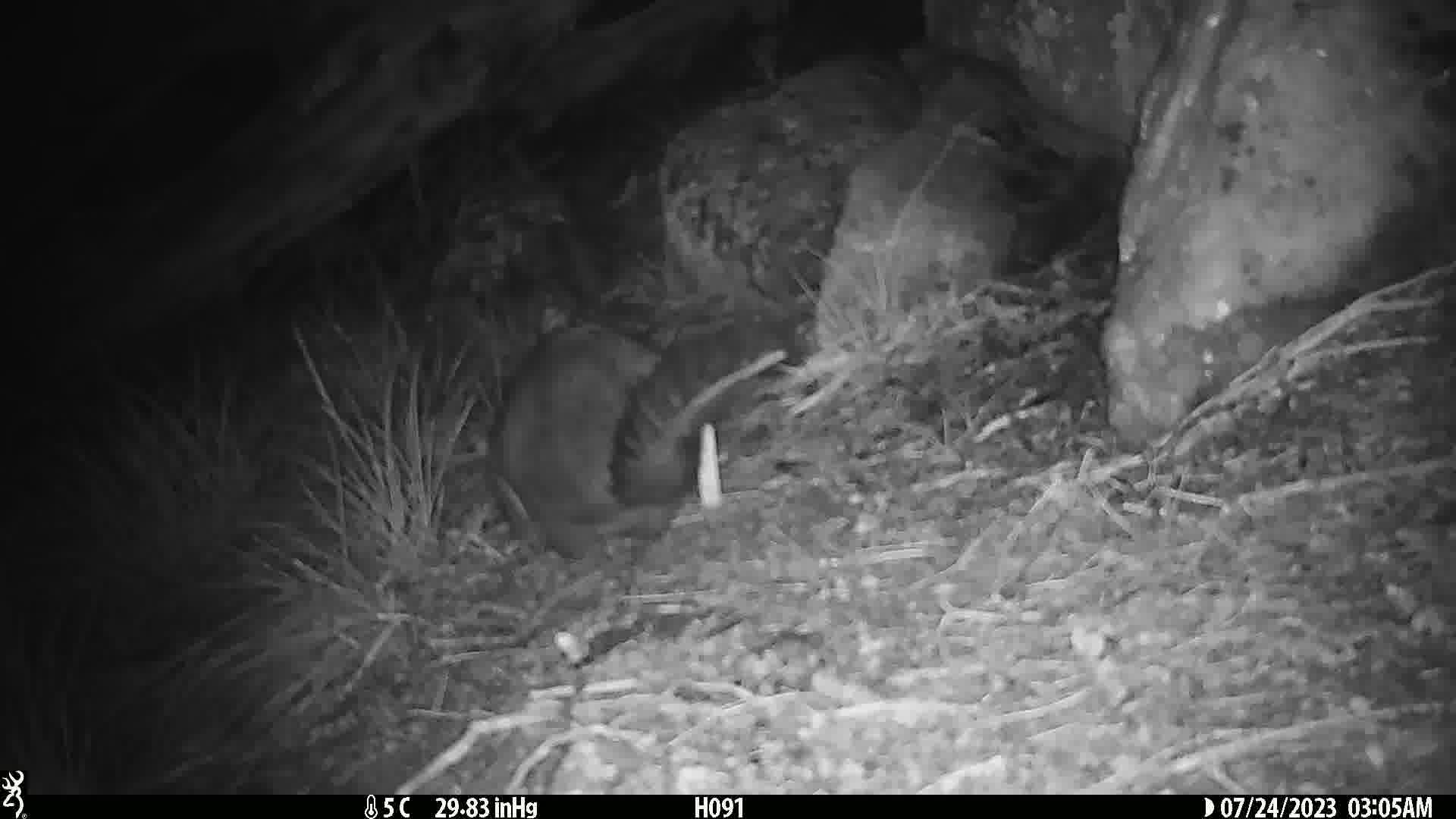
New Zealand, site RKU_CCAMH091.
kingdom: Animalia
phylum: Chordata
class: Mammalia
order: Diprotodontia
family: Phalangeridae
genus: Trichosurus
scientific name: Trichosurus vulpecula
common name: common brushtail possum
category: possum